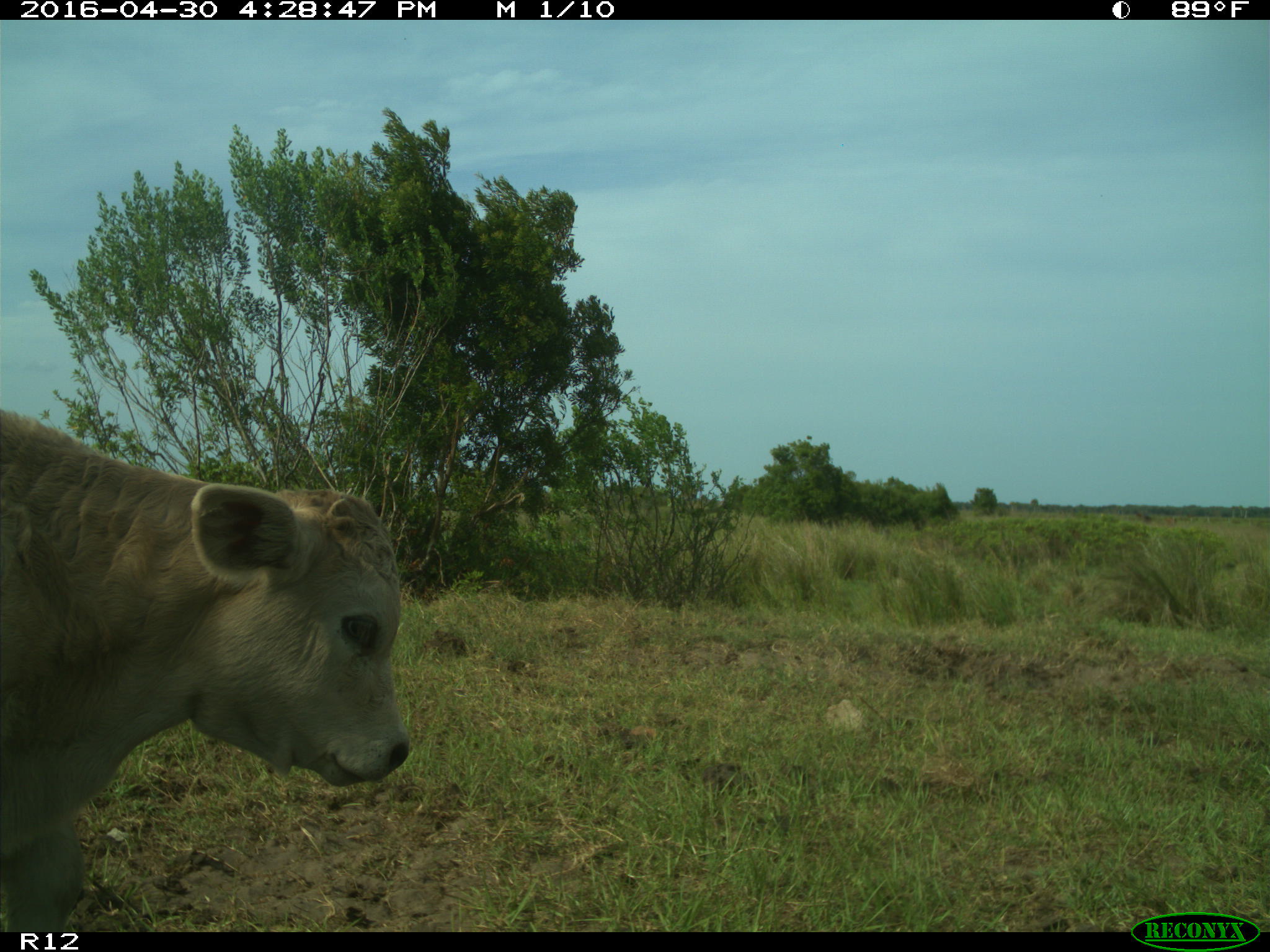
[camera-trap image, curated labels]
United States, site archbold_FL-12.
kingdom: Animalia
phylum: Chordata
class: Mammalia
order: Artiodactyla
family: Bovidae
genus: Bos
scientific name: Bos taurus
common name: domestic cow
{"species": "Bos taurus (domestic cow)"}